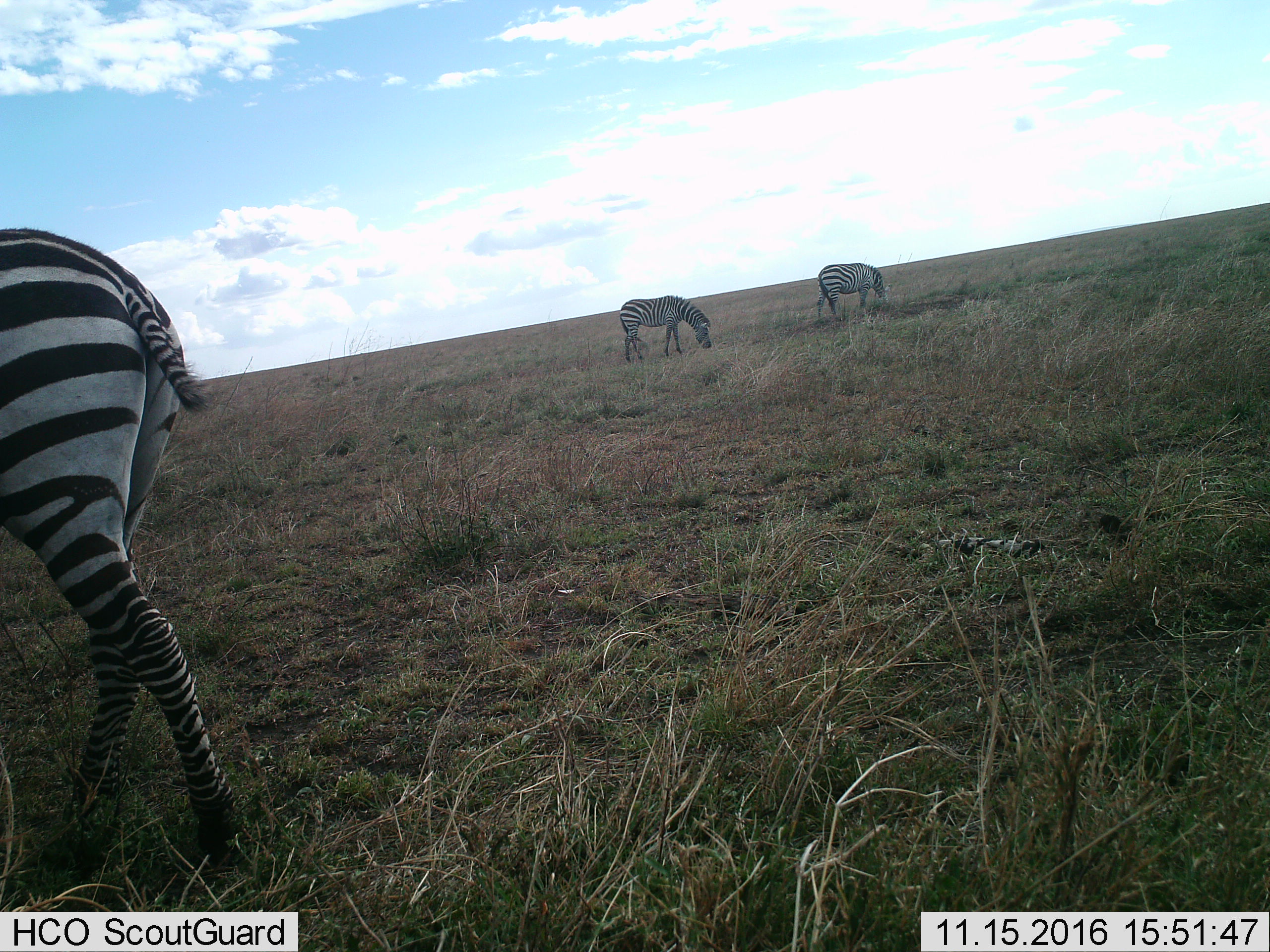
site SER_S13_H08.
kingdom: Animalia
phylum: Chordata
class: Mammalia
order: Perissodactyla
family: Equidae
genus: Equus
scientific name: Equus quagga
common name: plains zebra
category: zebraplains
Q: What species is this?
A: Zebraplains (plains zebra) (Equus quagga).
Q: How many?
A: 3.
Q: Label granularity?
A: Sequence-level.